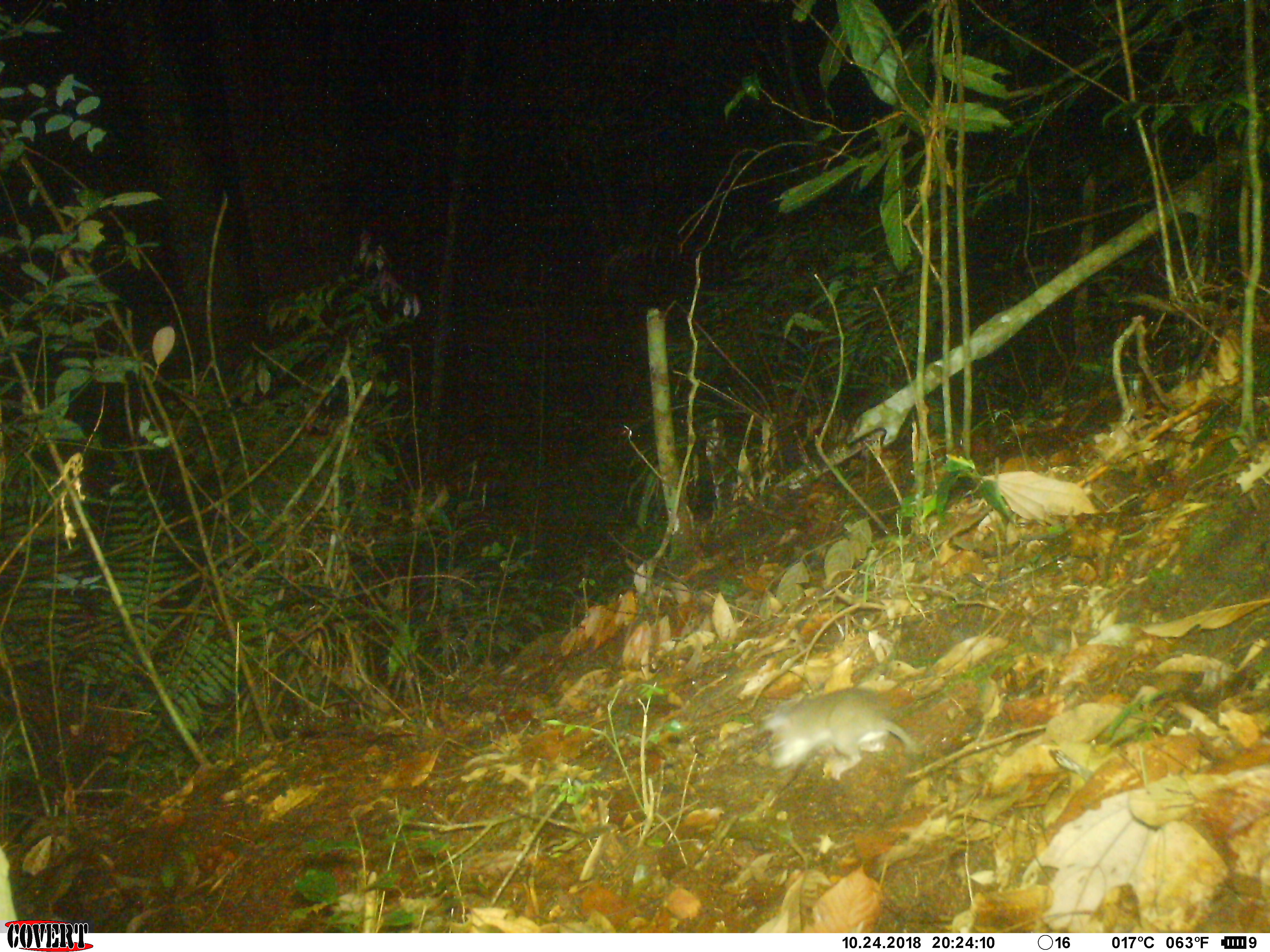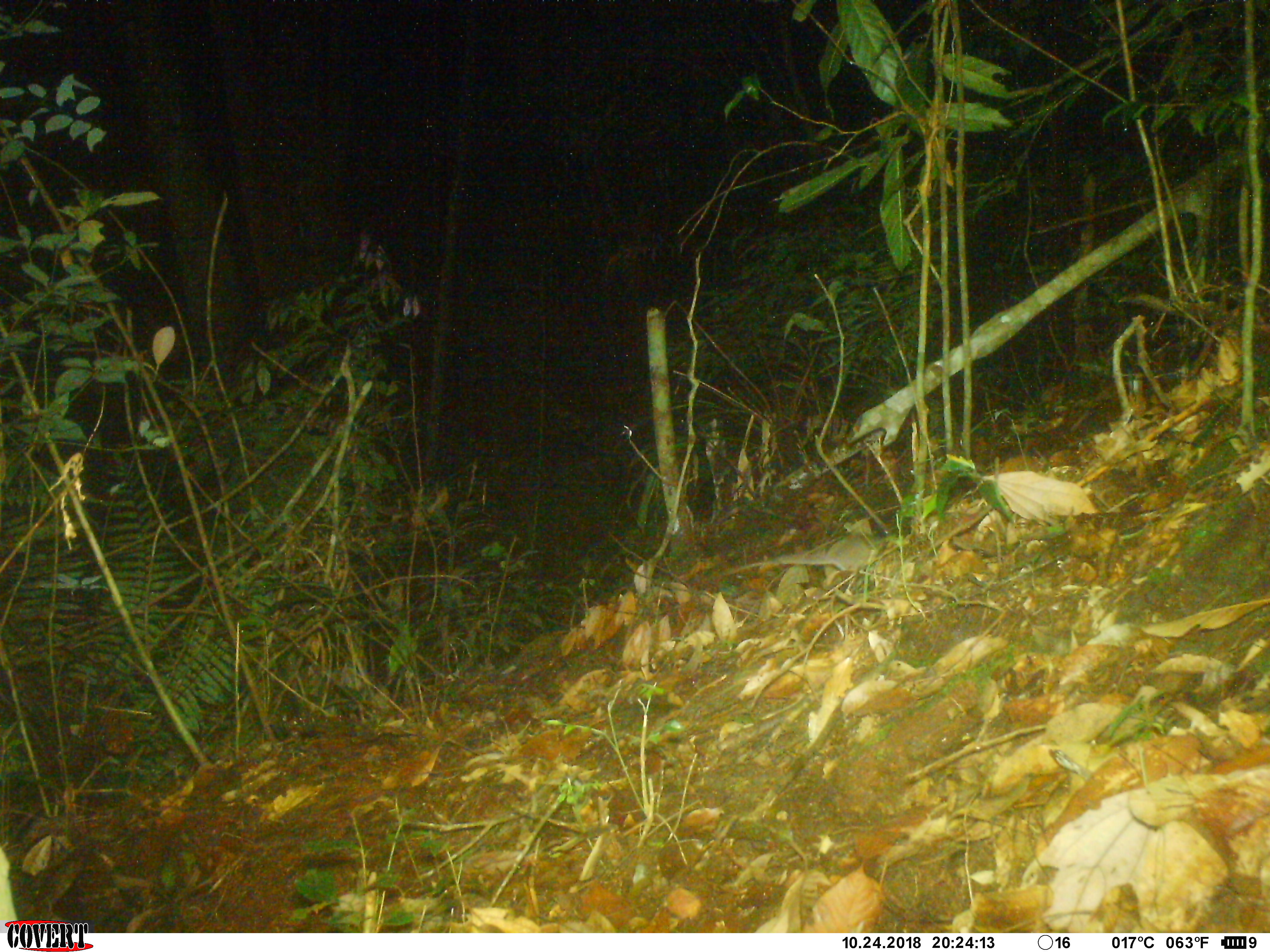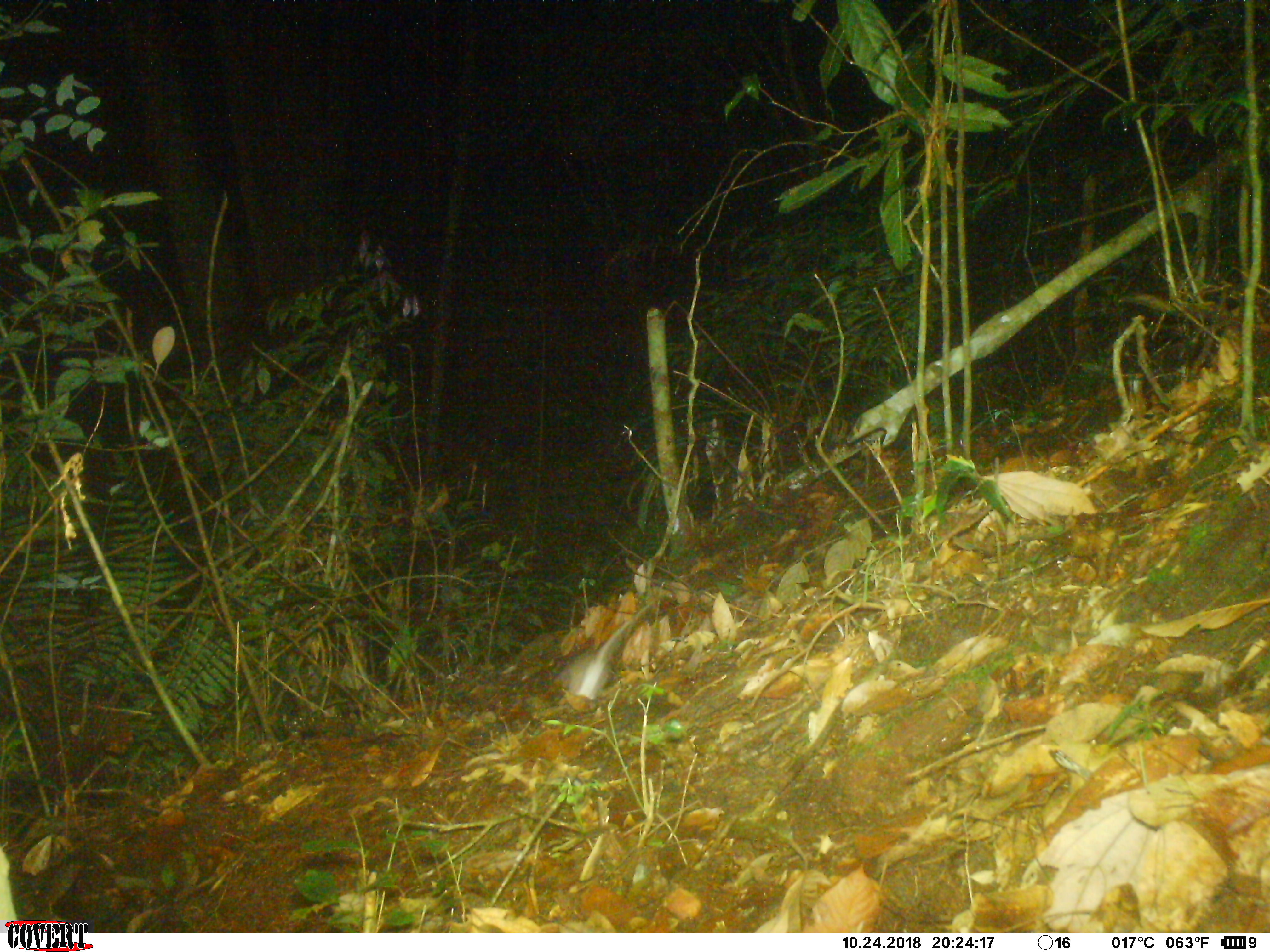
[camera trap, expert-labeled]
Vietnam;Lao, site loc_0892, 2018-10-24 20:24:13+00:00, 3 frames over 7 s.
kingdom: Animalia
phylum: Chordata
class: Mammalia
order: Rodentia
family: Muridae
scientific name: Muridae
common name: old-world mice and rats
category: unidentified murid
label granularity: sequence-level